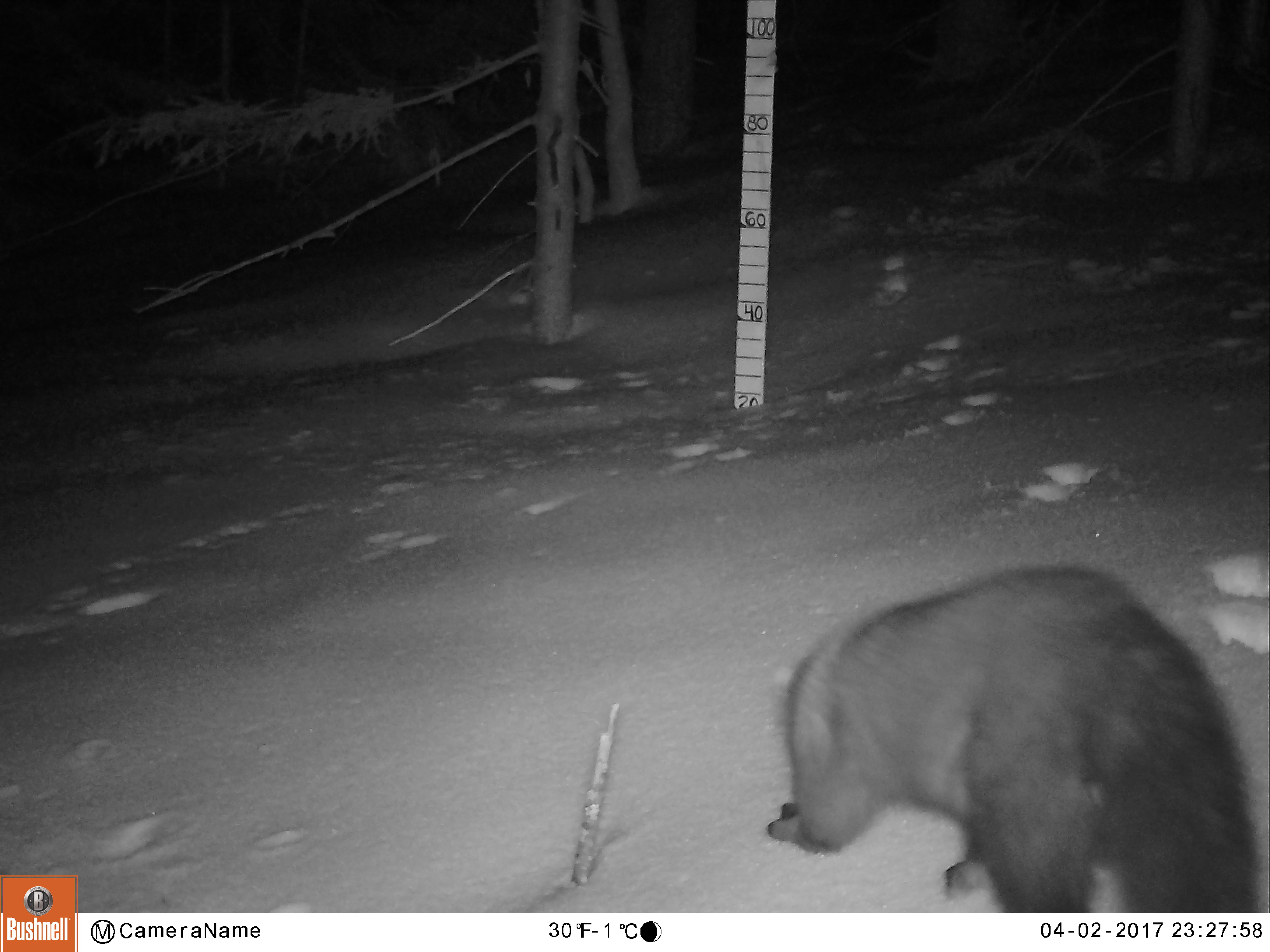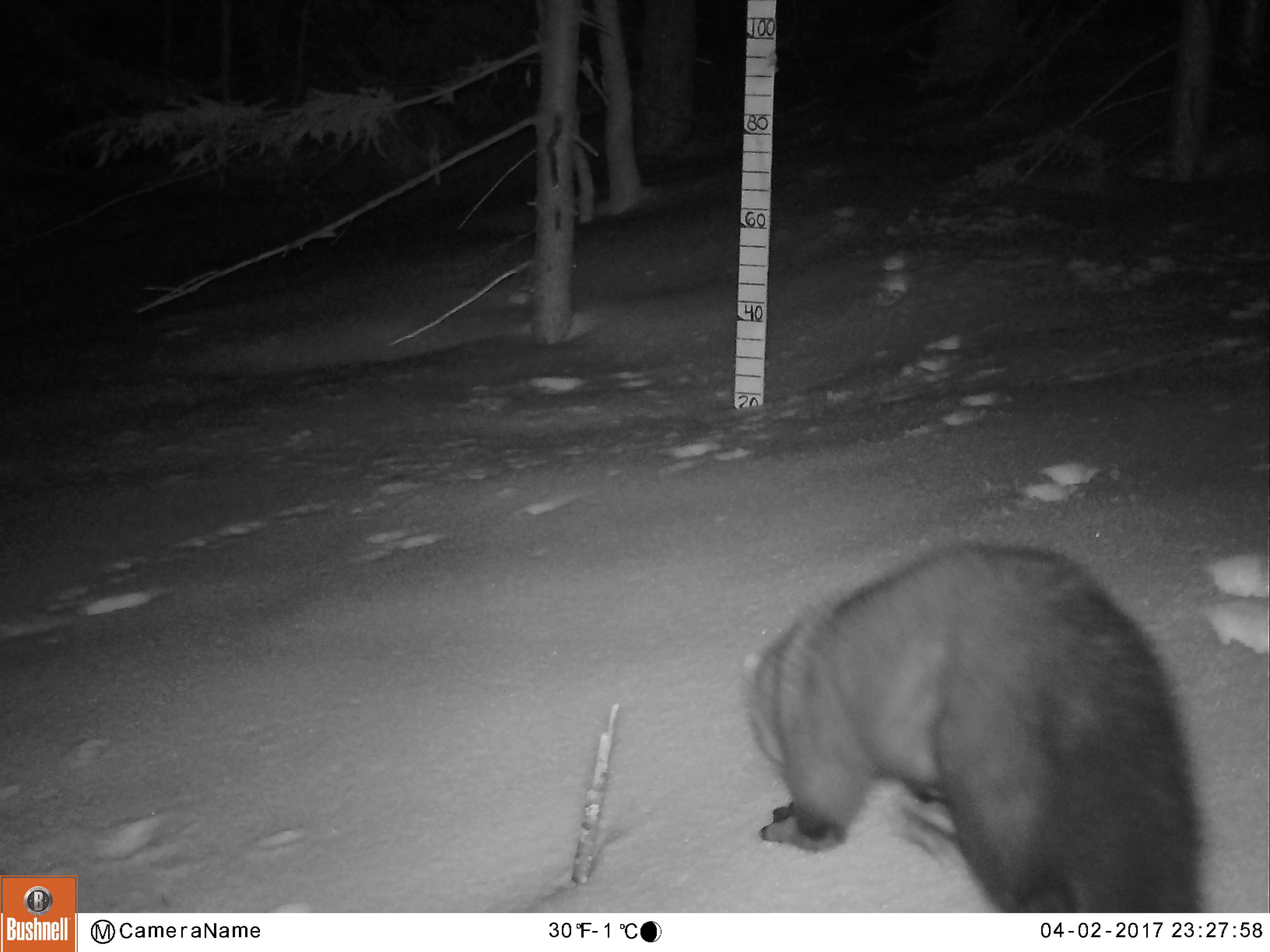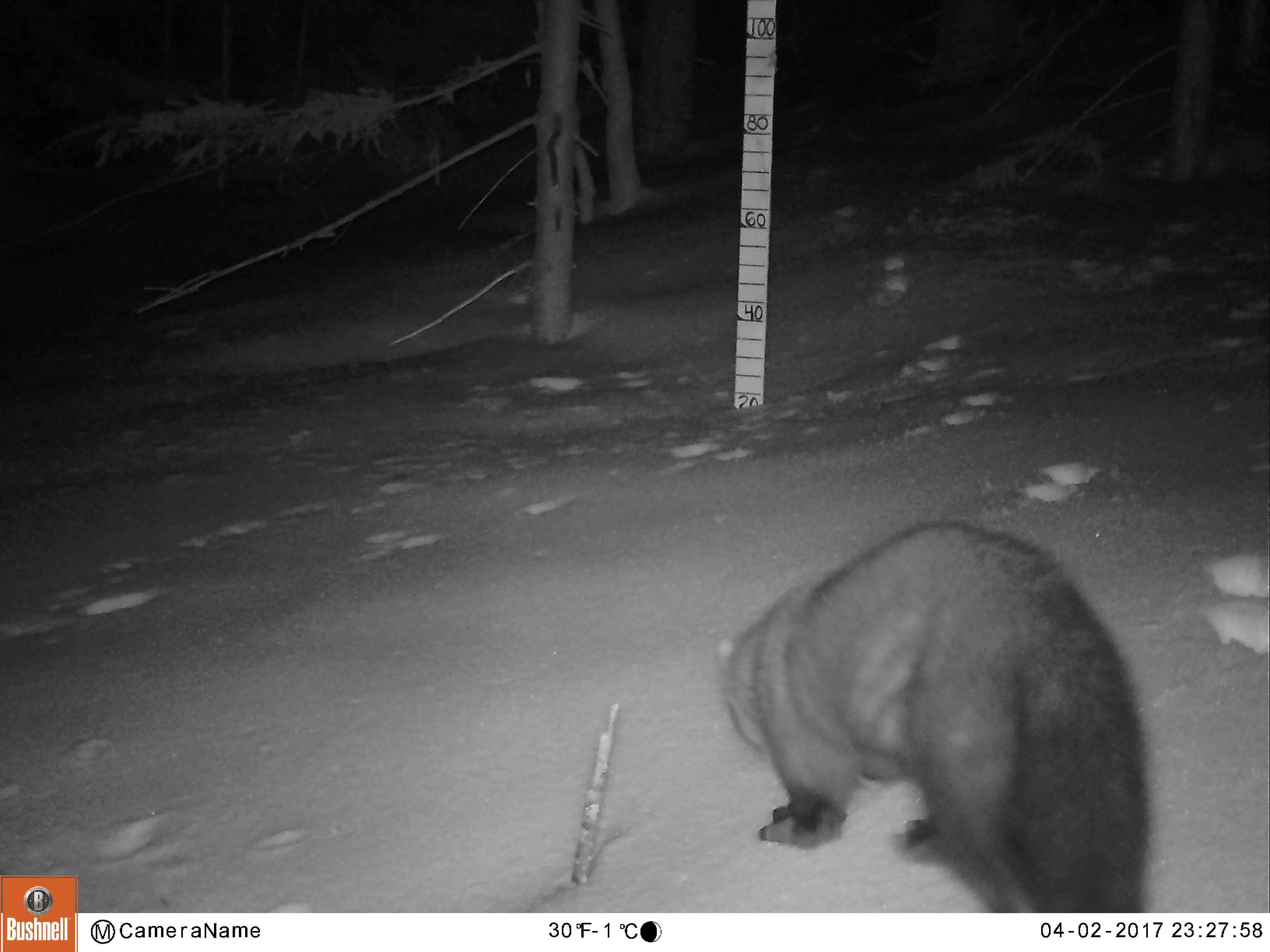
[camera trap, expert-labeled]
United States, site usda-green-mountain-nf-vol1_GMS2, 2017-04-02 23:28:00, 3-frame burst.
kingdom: Animalia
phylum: Chordata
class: Mammalia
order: Carnivora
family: Mustelidae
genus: Pekania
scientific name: Pekania pennanti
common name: fisher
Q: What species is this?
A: Fisher (Pekania pennanti).